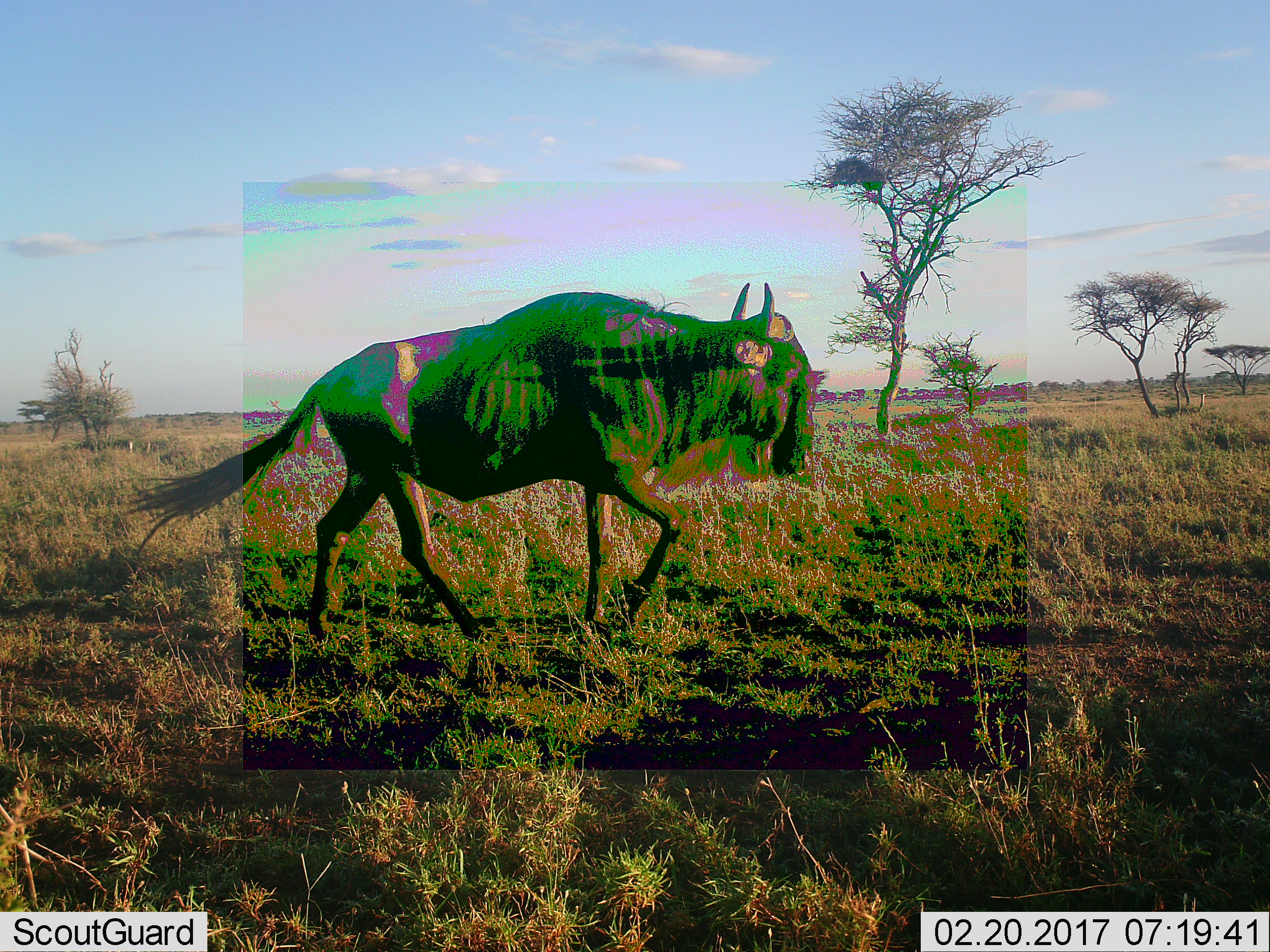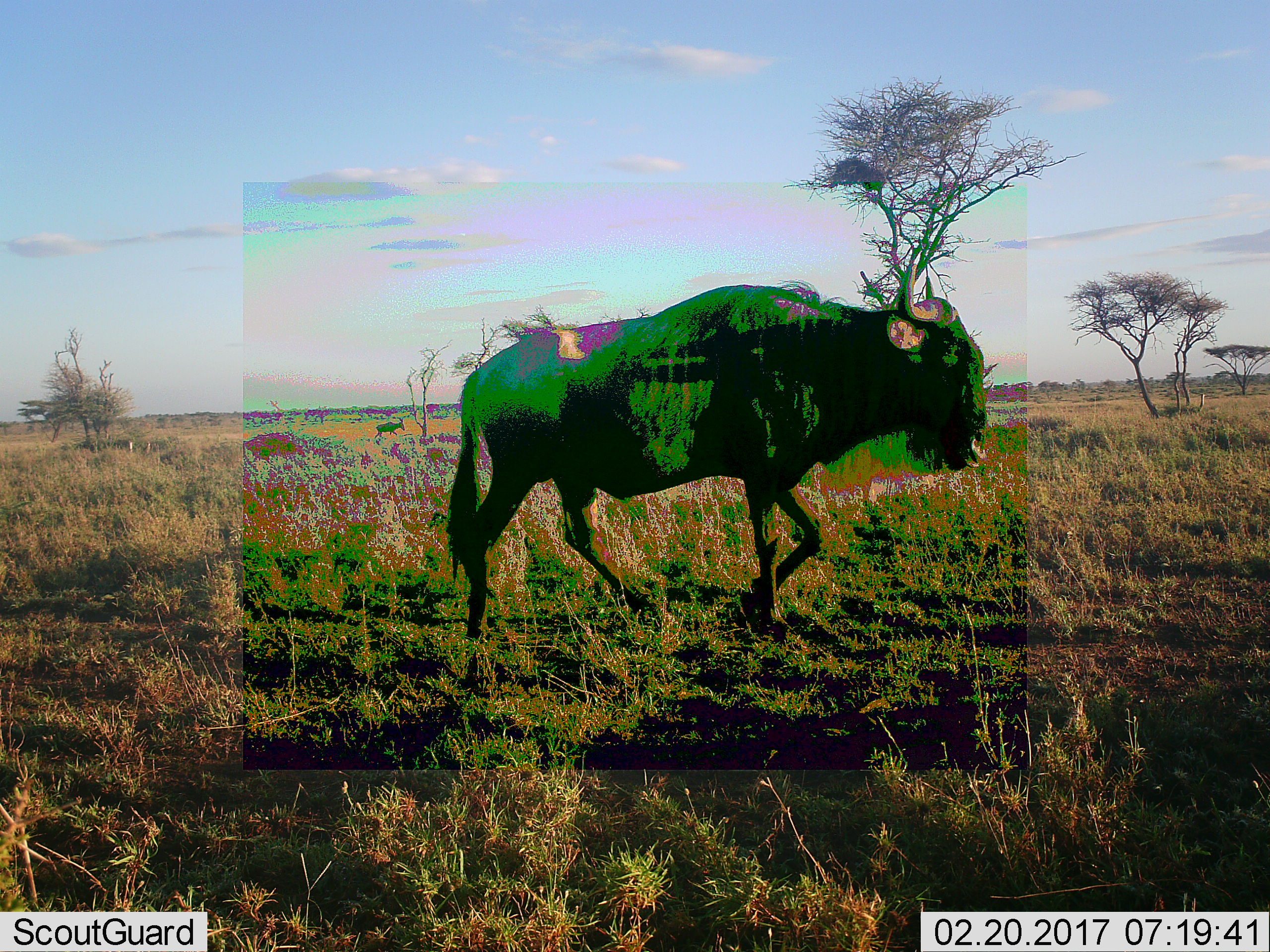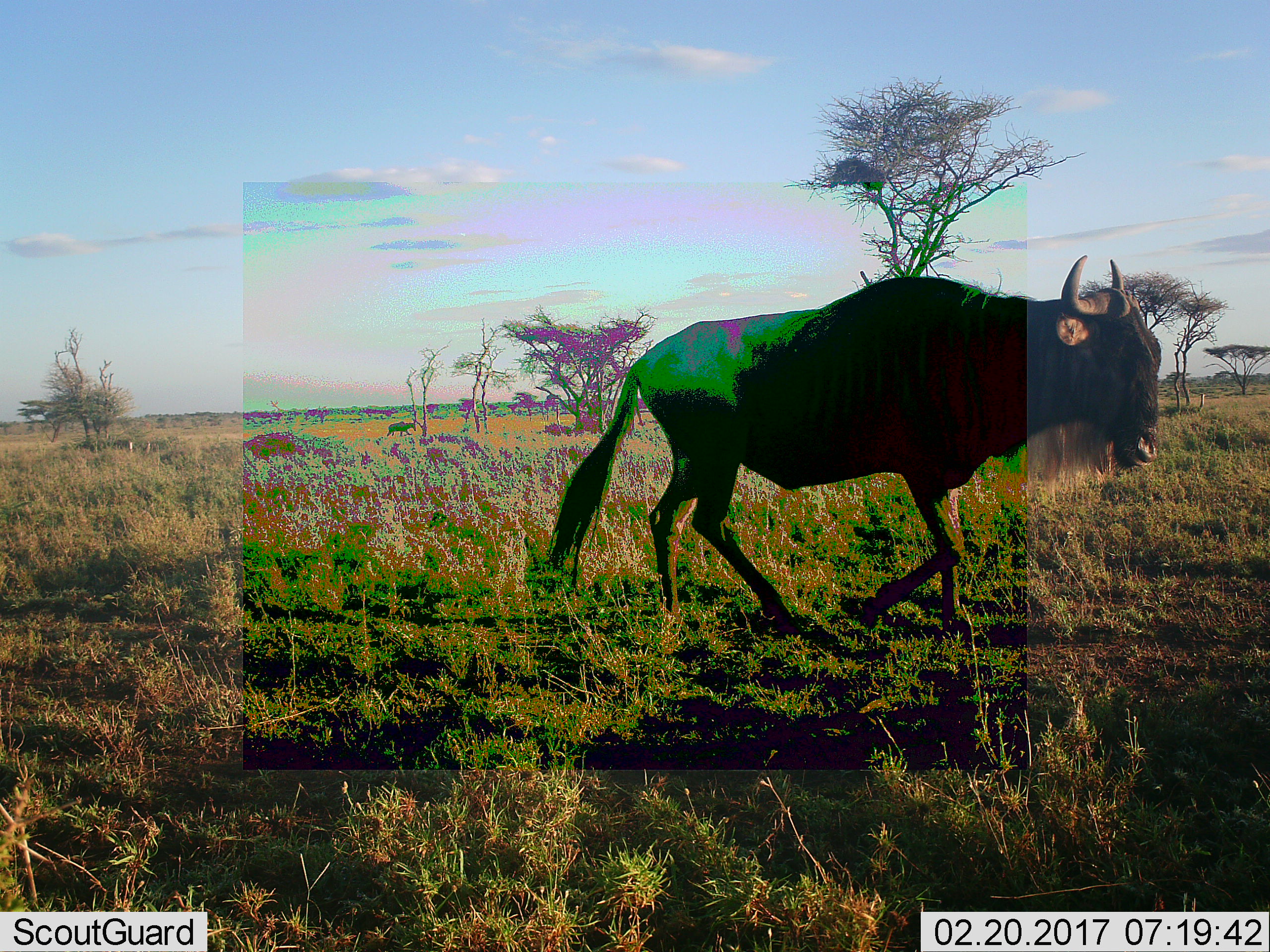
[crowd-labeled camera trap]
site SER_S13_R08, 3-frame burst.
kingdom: Animalia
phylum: Chordata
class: Mammalia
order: Artiodactyla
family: Bovidae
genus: Connochaetes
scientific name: Connochaetes taurinus taurinus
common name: blue wildebeest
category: wildebeestblue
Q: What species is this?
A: Wildebeestblue (blue wildebeest) (Connochaetes taurinus taurinus).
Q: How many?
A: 1.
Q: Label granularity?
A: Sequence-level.